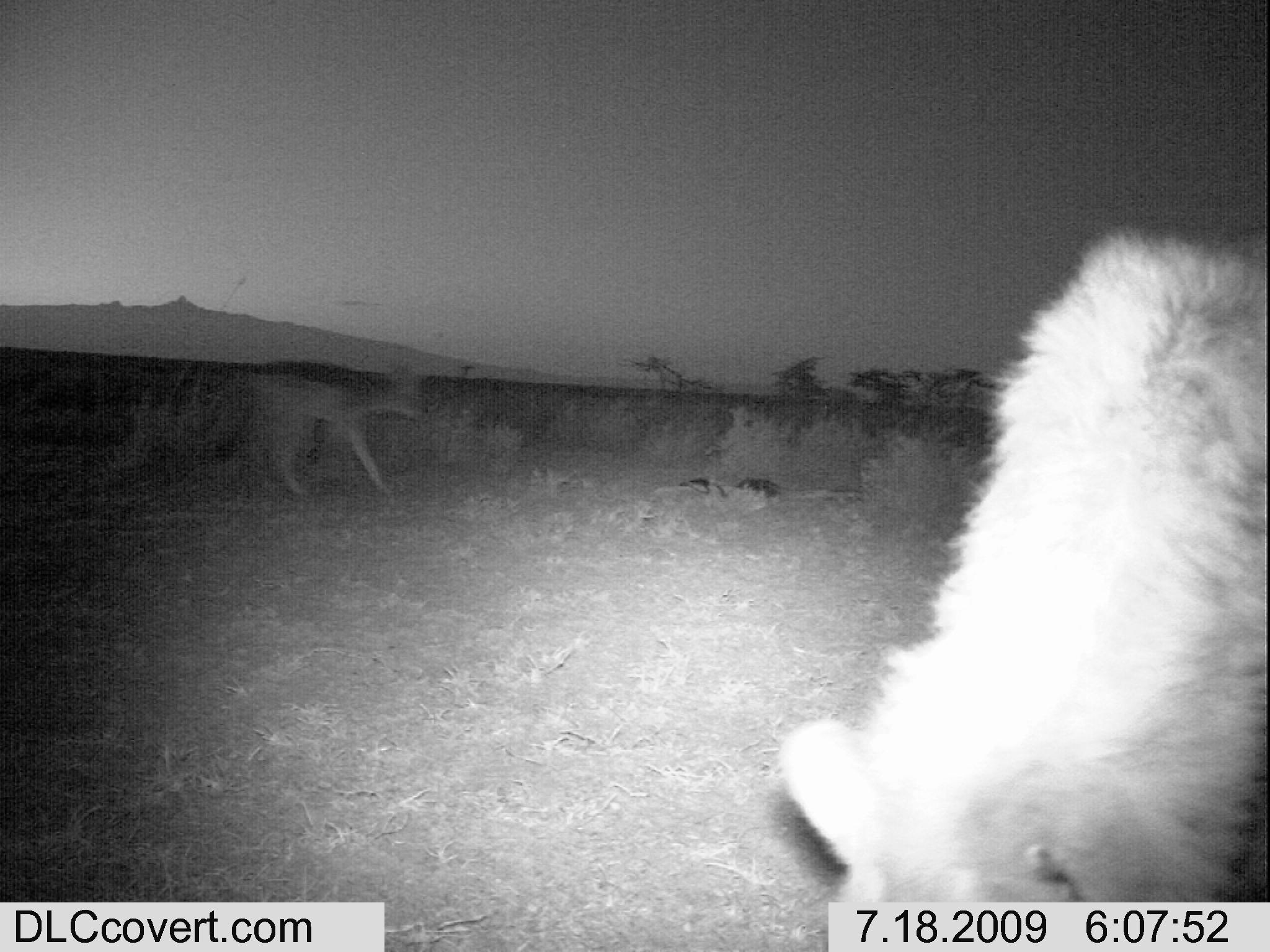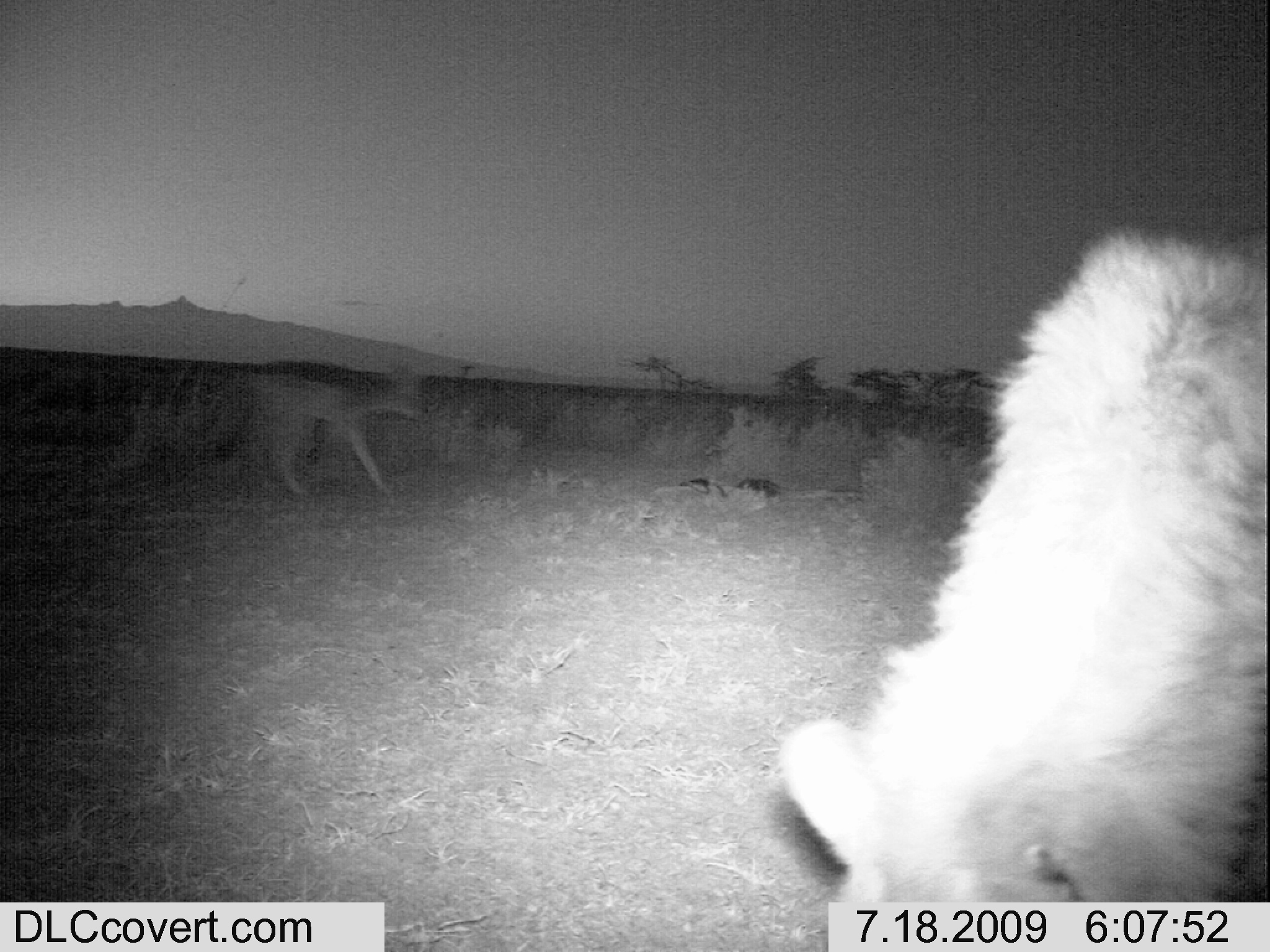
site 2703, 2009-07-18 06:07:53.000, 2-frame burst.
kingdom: Animalia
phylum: Chordata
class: Mammalia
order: Carnivora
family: Hyaenidae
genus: Crocuta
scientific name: Crocuta crocuta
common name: spotted hyena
Crocuta crocuta (spotted hyena), count 1.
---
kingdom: Animalia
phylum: Chordata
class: Mammalia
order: Carnivora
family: Canidae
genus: Lupulella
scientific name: Lupulella mesomelas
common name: black-backed jackal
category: canis mesomelas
Canis mesomelas (black-backed jackal) (Lupulella mesomelas), count 1.